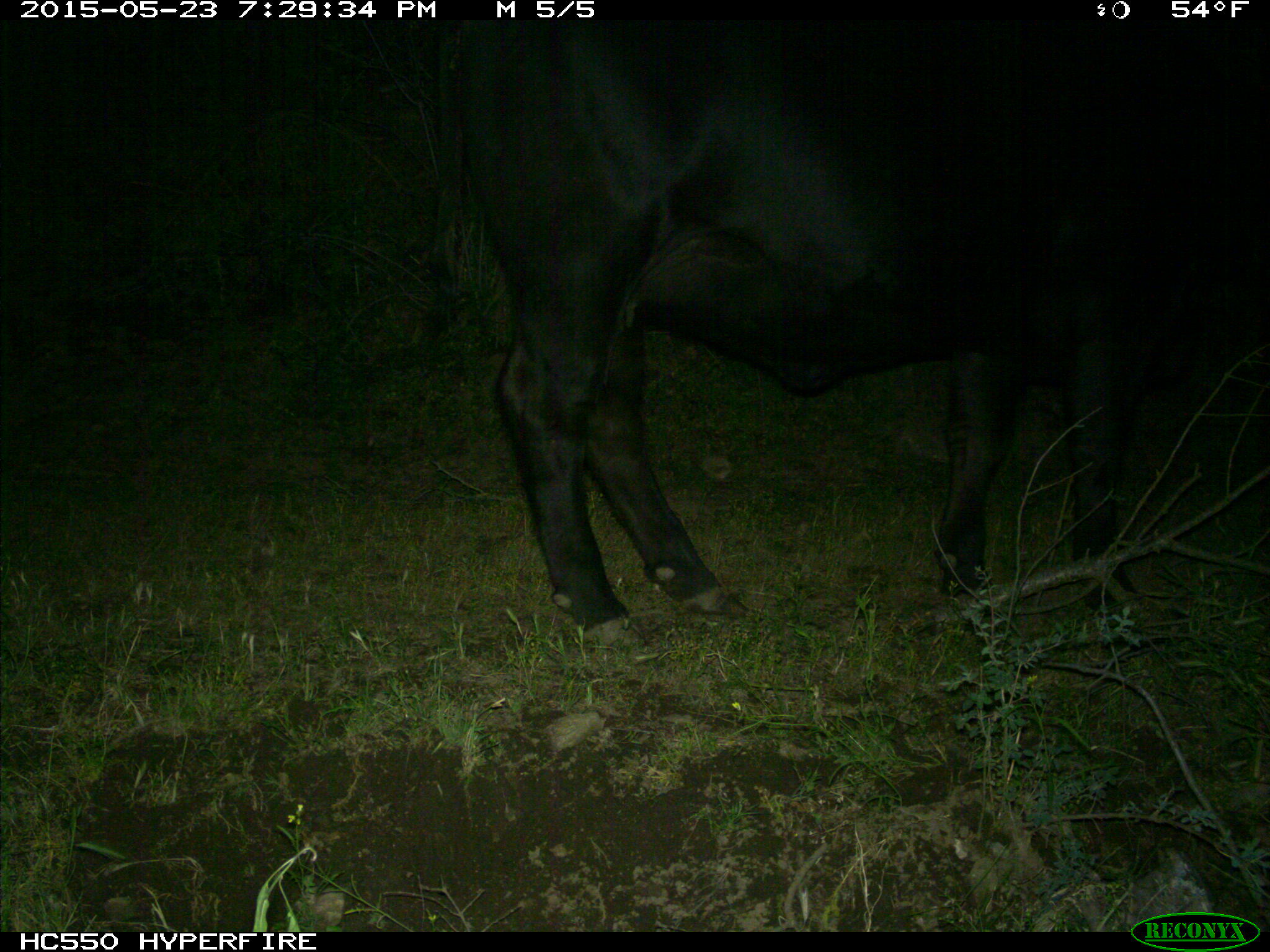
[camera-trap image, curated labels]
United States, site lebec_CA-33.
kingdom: Animalia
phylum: Chordata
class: Mammalia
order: Artiodactyla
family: Bovidae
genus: Bos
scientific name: Bos taurus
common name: domestic cow